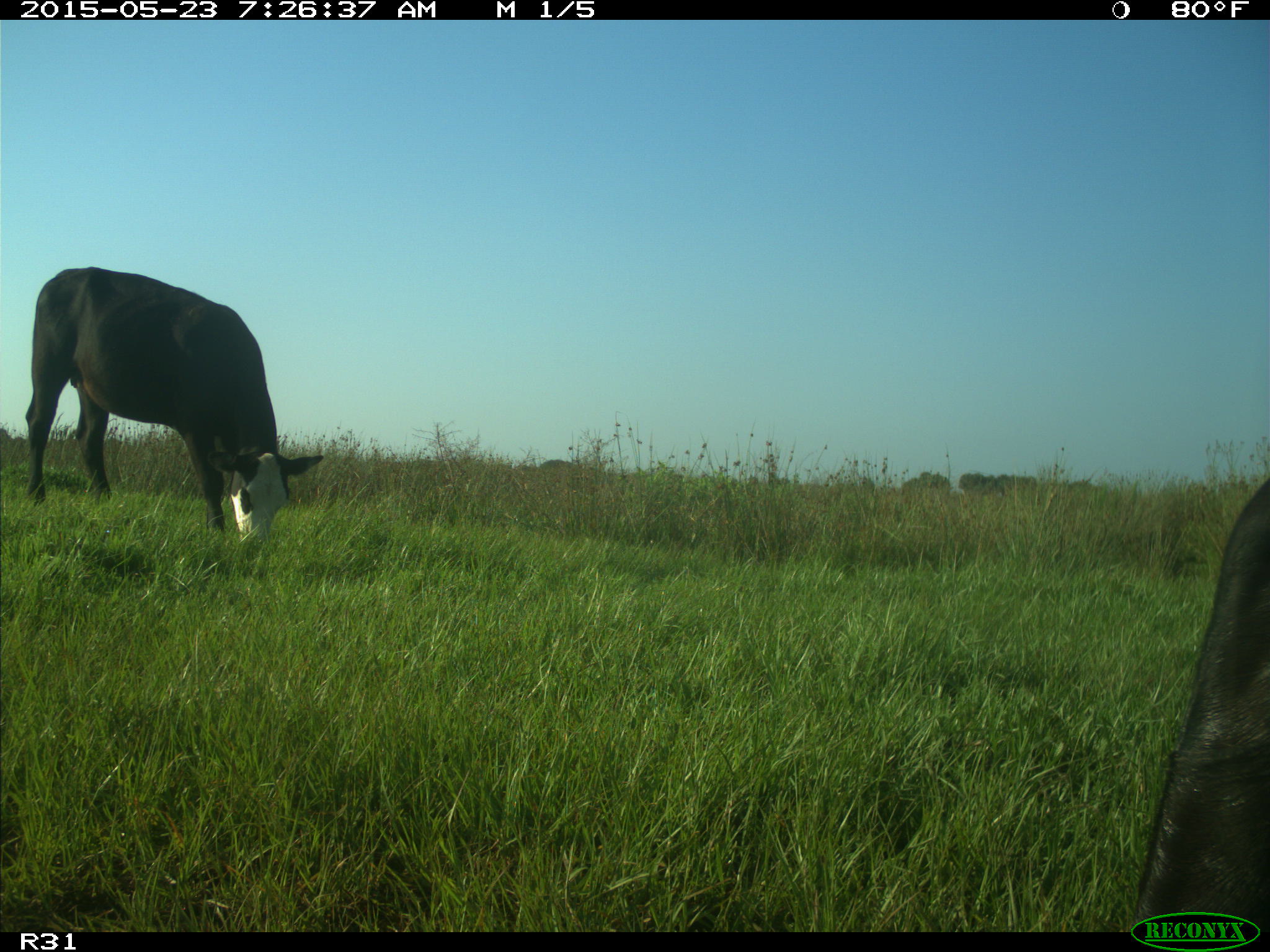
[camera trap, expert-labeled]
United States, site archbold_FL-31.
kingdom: Animalia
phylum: Chordata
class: Mammalia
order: Artiodactyla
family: Bovidae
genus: Bos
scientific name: Bos taurus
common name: domestic cow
Bos taurus (domestic cow).